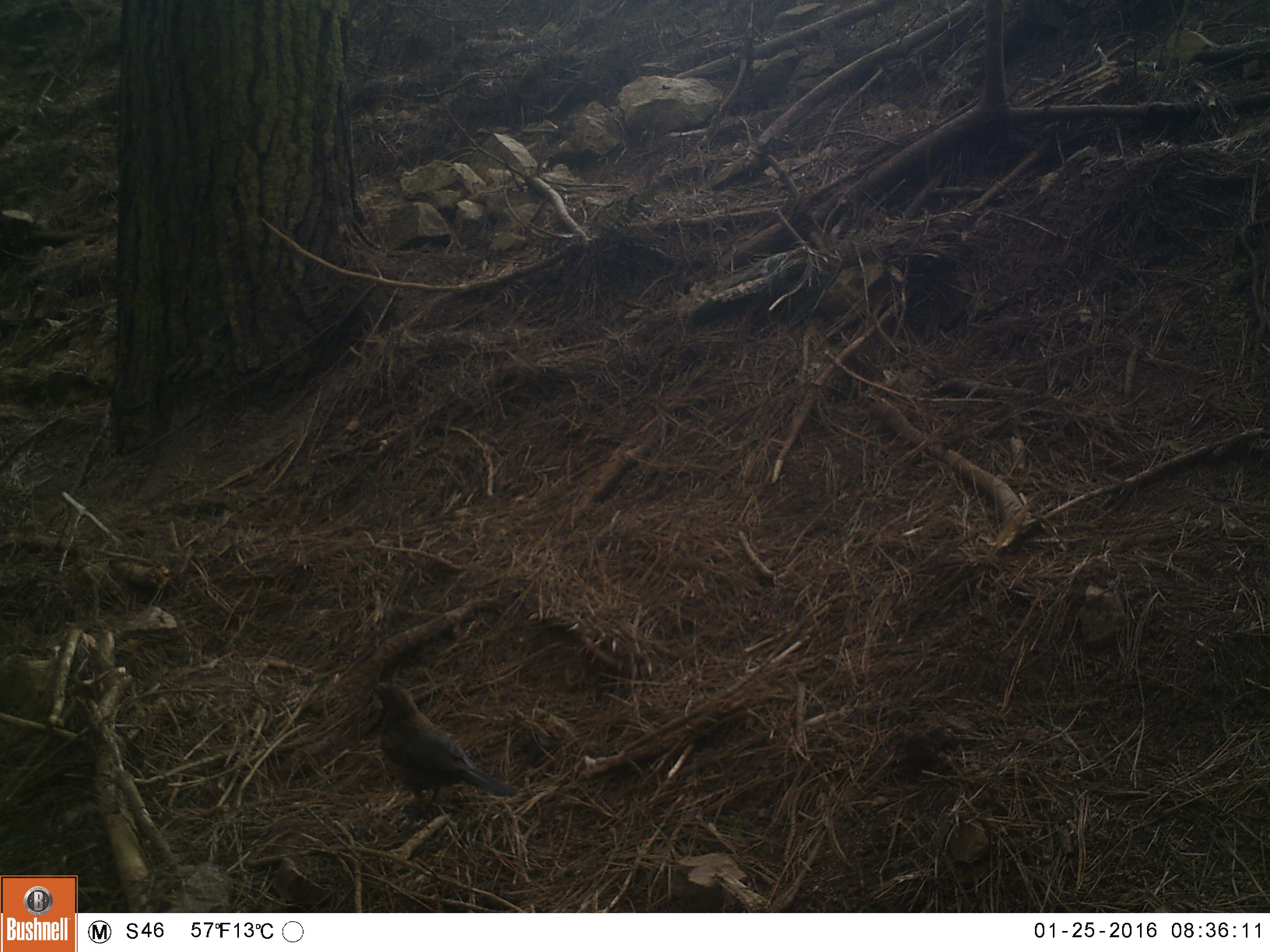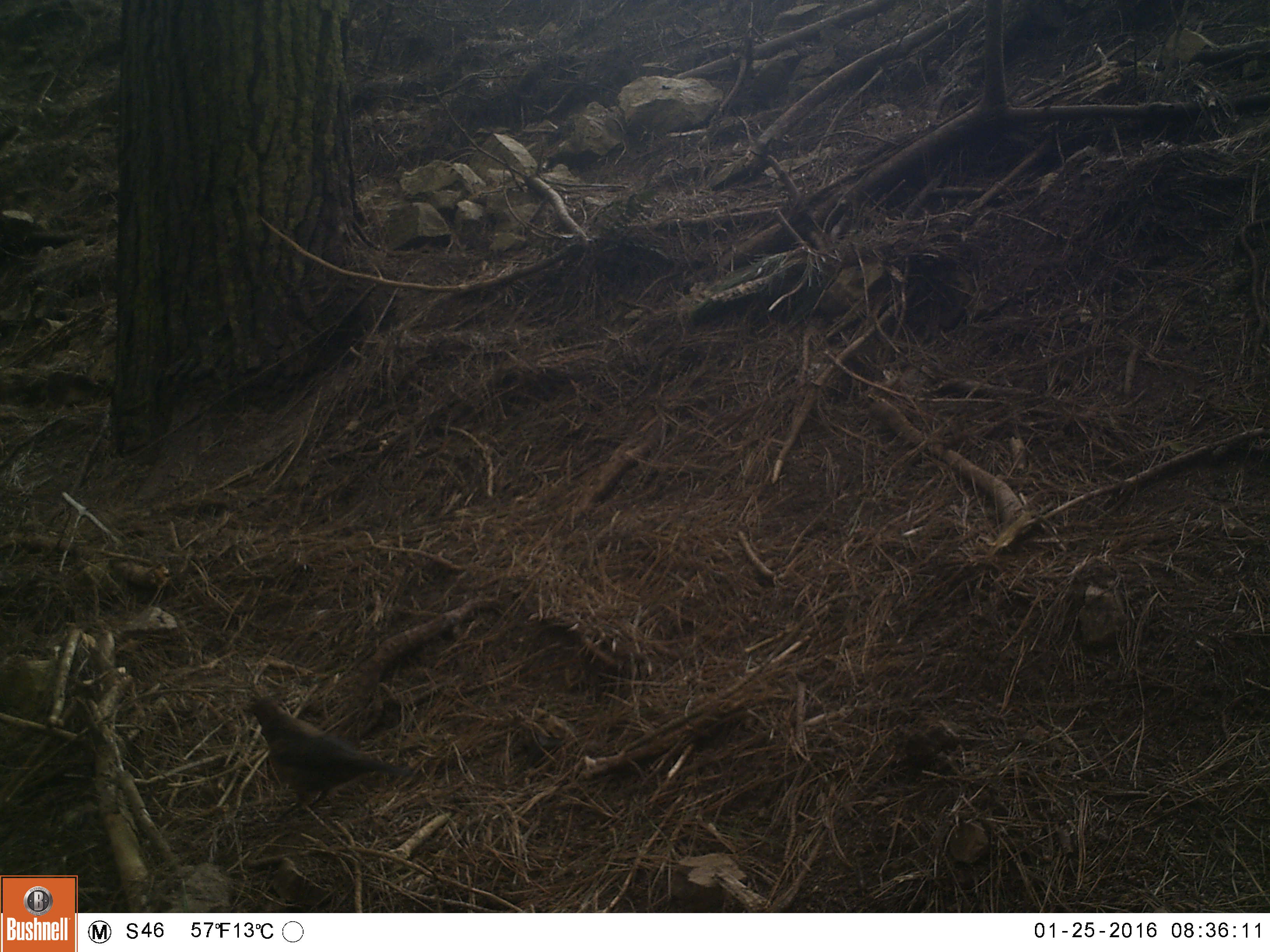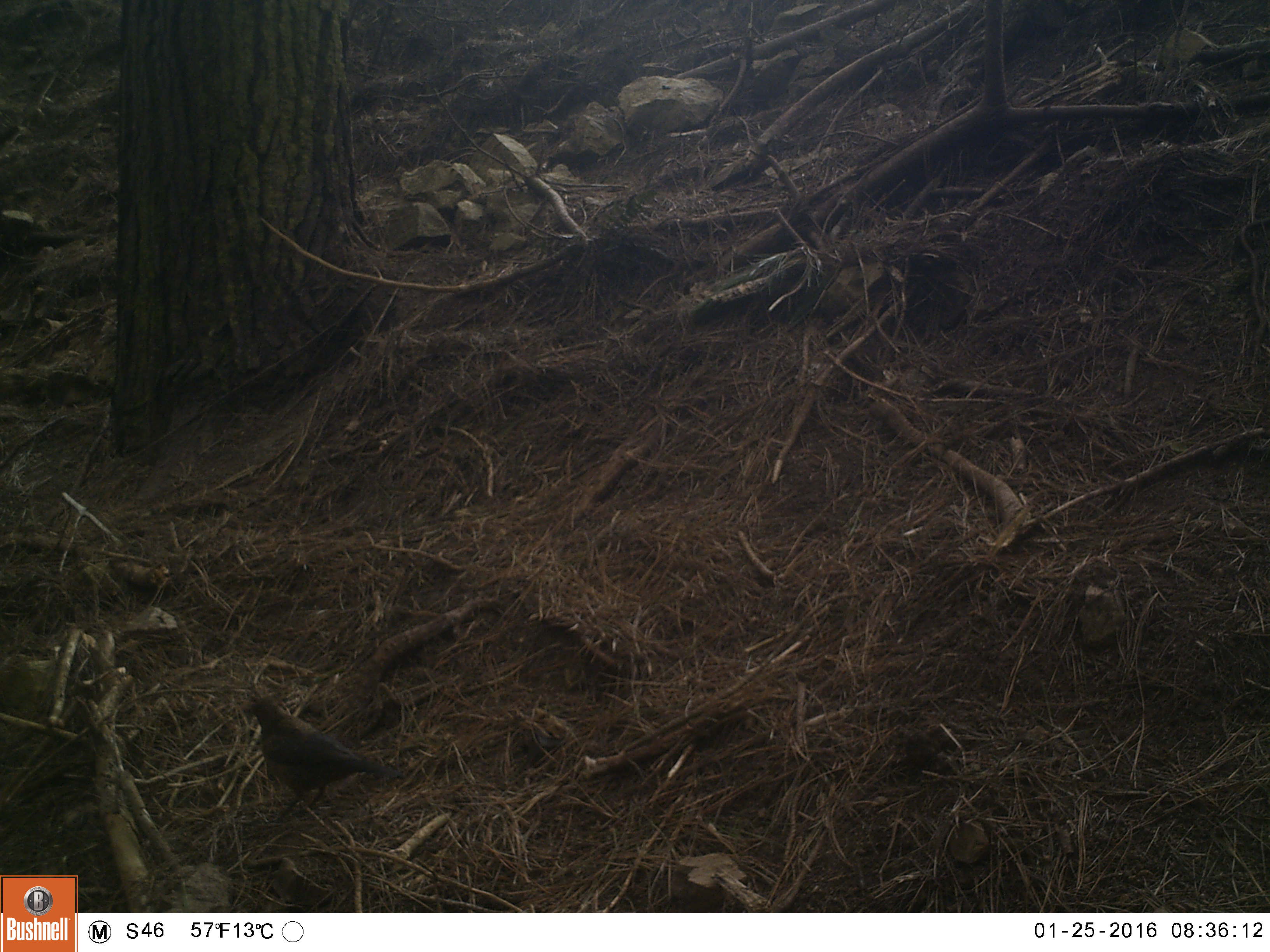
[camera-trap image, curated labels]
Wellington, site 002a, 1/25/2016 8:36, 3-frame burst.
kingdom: Animalia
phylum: Chordata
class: Aves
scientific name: Aves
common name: bird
Bird (Aves).